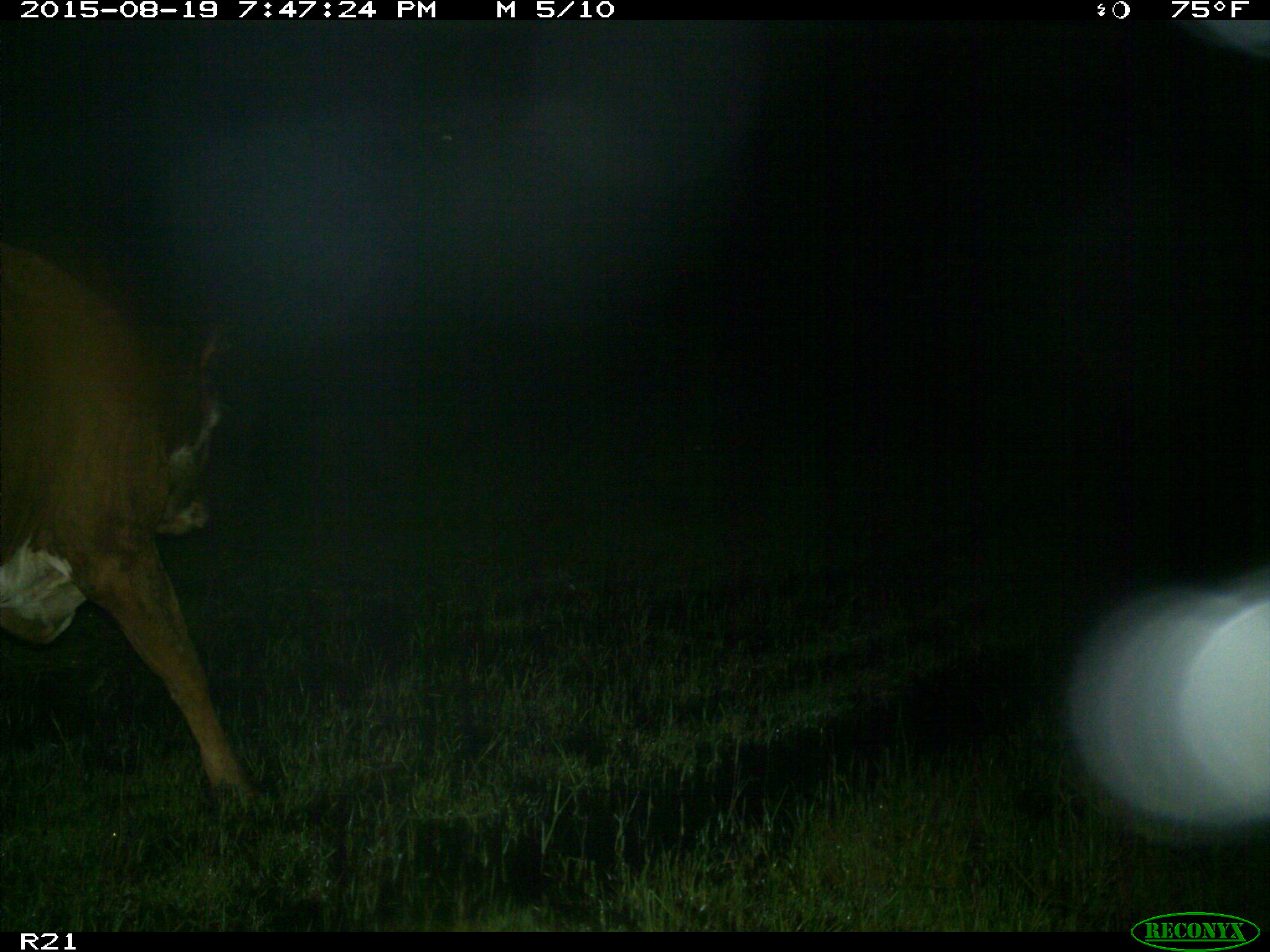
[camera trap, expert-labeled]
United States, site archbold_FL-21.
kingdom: Animalia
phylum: Chordata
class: Mammalia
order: Artiodactyla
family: Bovidae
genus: Bos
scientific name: Bos taurus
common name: domestic cow